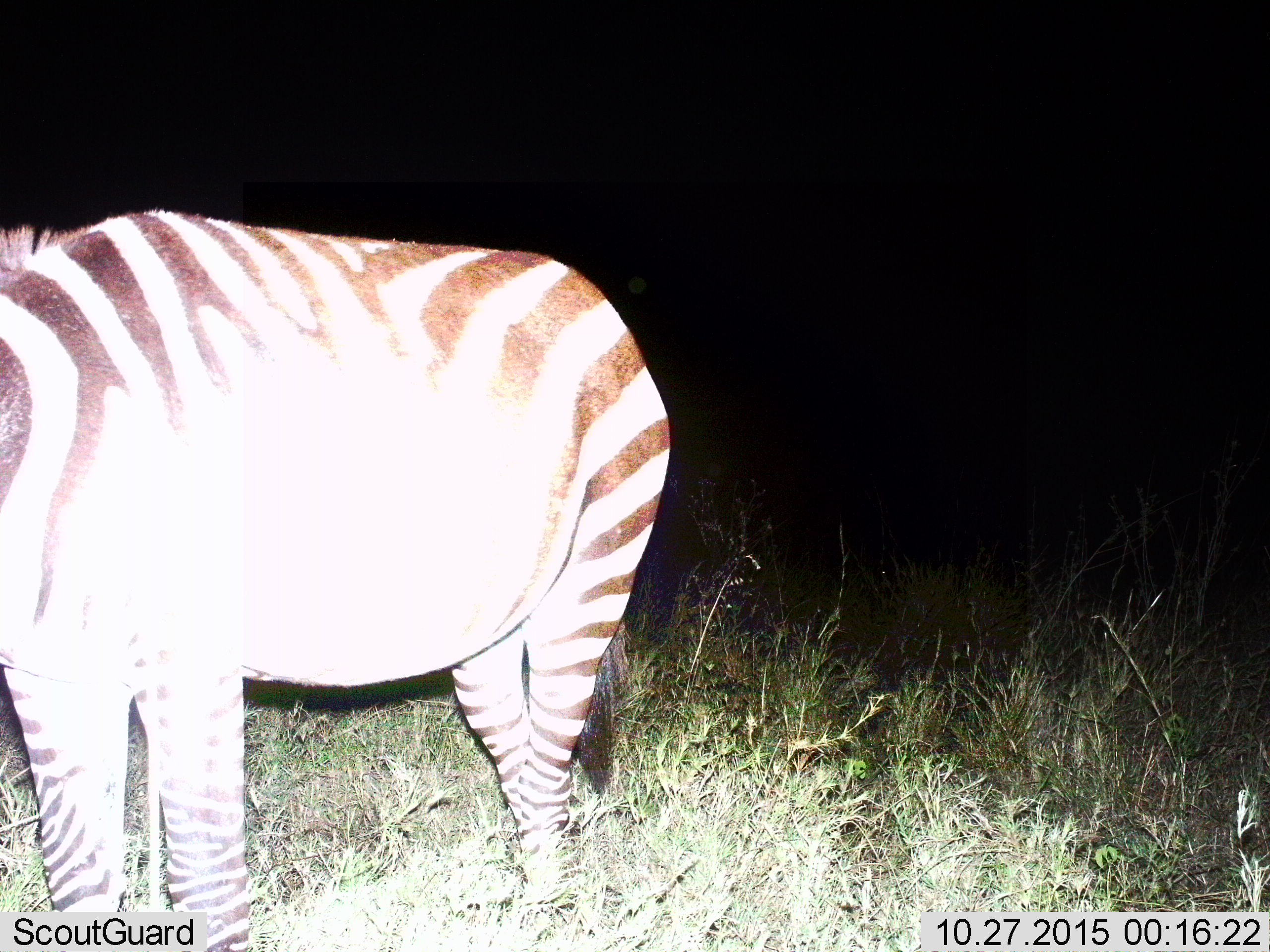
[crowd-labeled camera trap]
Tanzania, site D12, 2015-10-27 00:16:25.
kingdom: Animalia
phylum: Chordata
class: Mammalia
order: Perissodactyla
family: Equidae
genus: Equus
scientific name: Equus quagga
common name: plains zebra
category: zebra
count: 1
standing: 89%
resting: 0%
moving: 11%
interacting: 0%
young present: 0%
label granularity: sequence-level